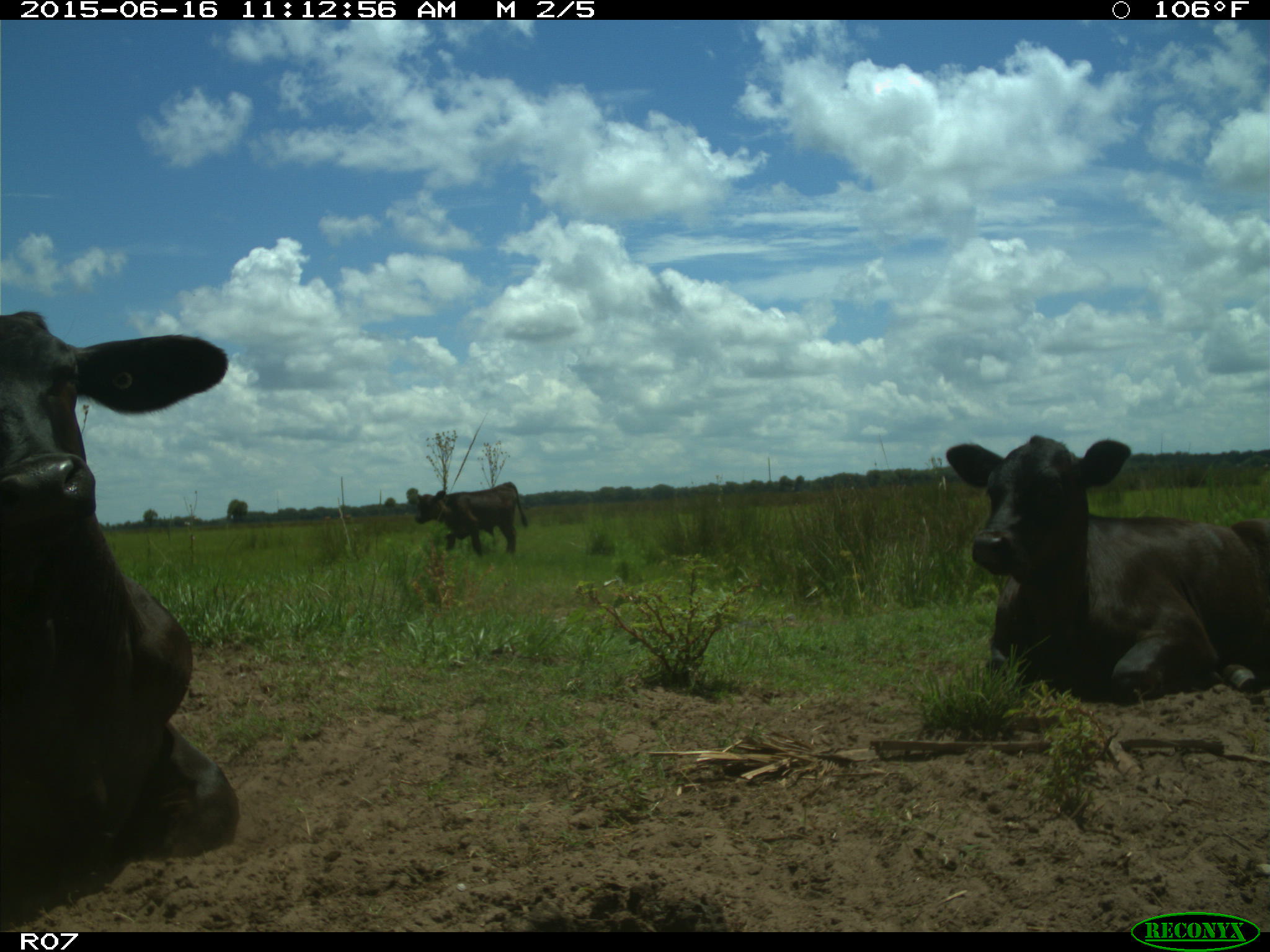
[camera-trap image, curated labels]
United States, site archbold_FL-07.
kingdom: Animalia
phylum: Chordata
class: Mammalia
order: Artiodactyla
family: Bovidae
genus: Bos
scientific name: Bos taurus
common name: domestic cow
Bos taurus (domestic cow).